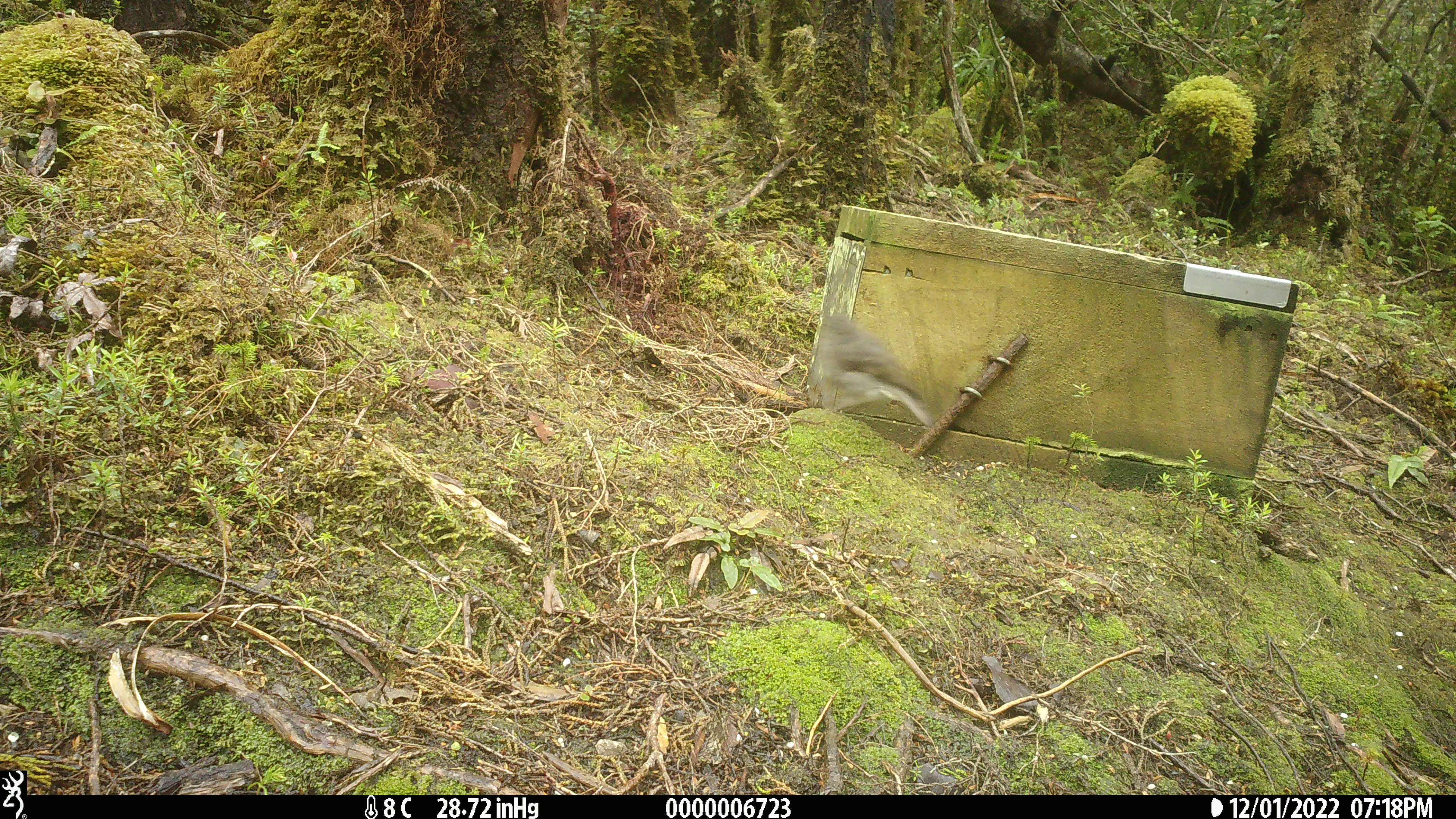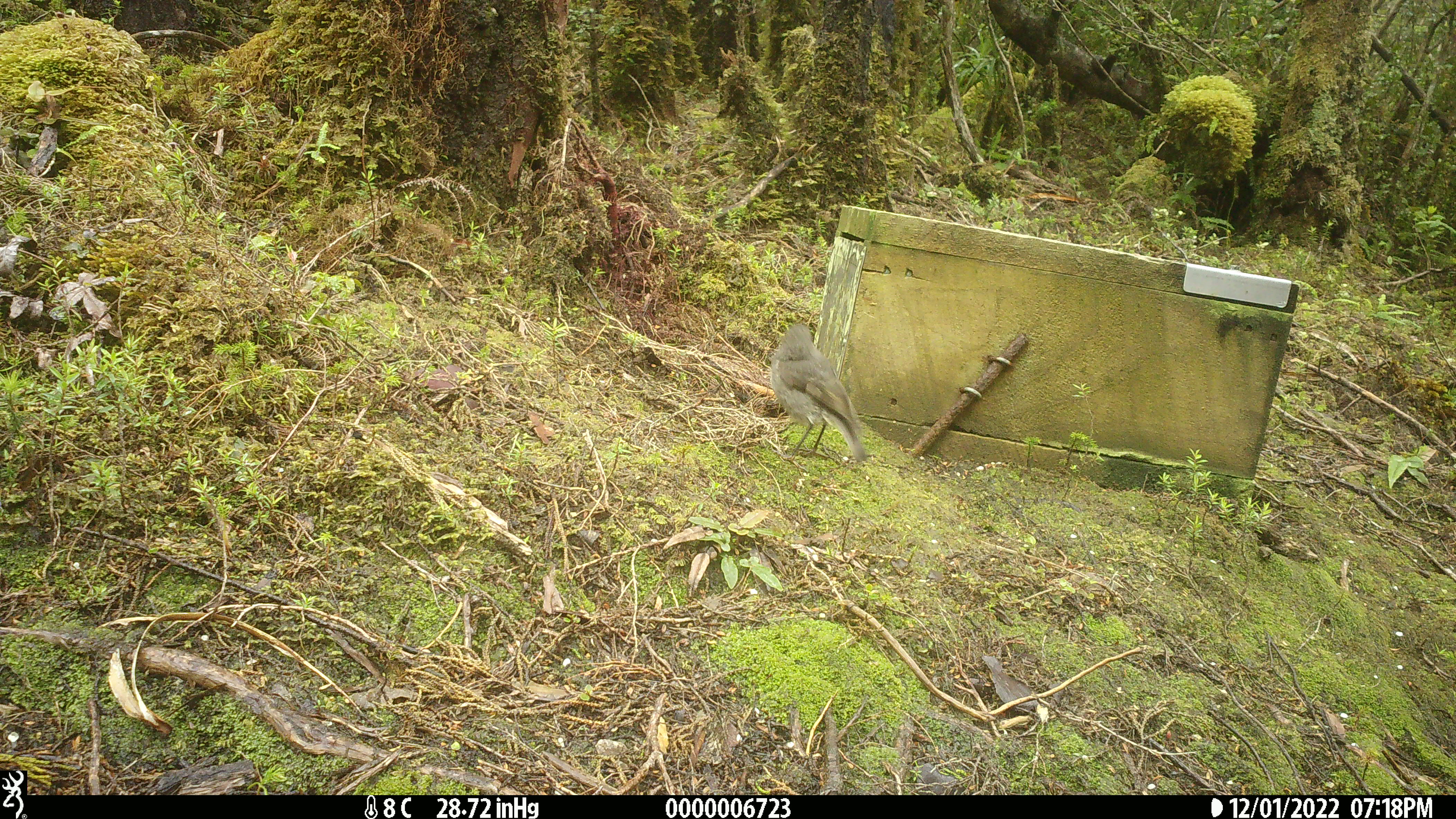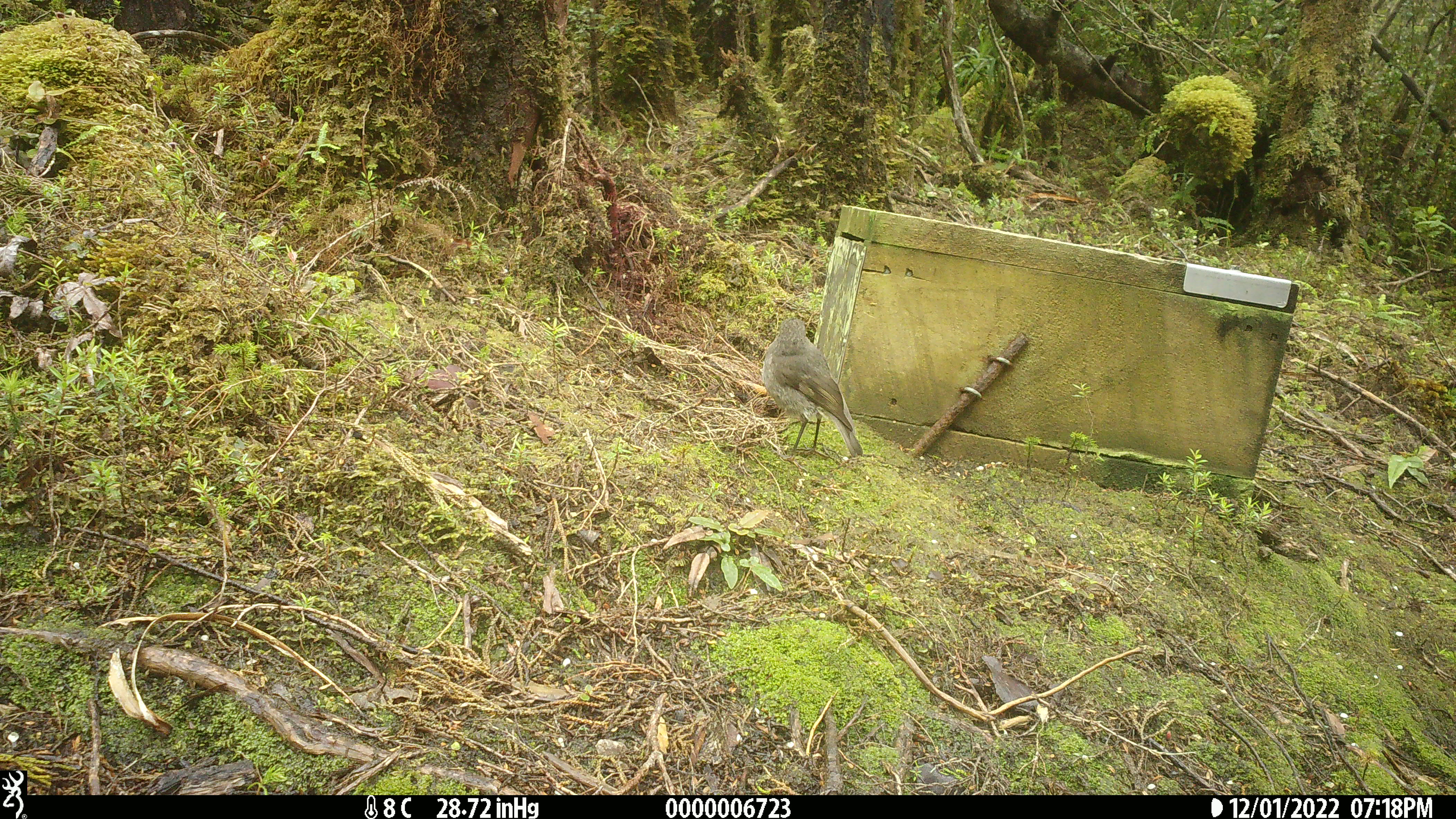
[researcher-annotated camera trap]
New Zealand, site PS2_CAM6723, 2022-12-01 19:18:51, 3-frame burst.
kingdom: Animalia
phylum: Chordata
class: Aves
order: Passeriformes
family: Petroicidae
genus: Petroica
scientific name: Petroica australis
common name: new zealand robin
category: robin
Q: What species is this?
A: Robin (new zealand robin) (Petroica australis).